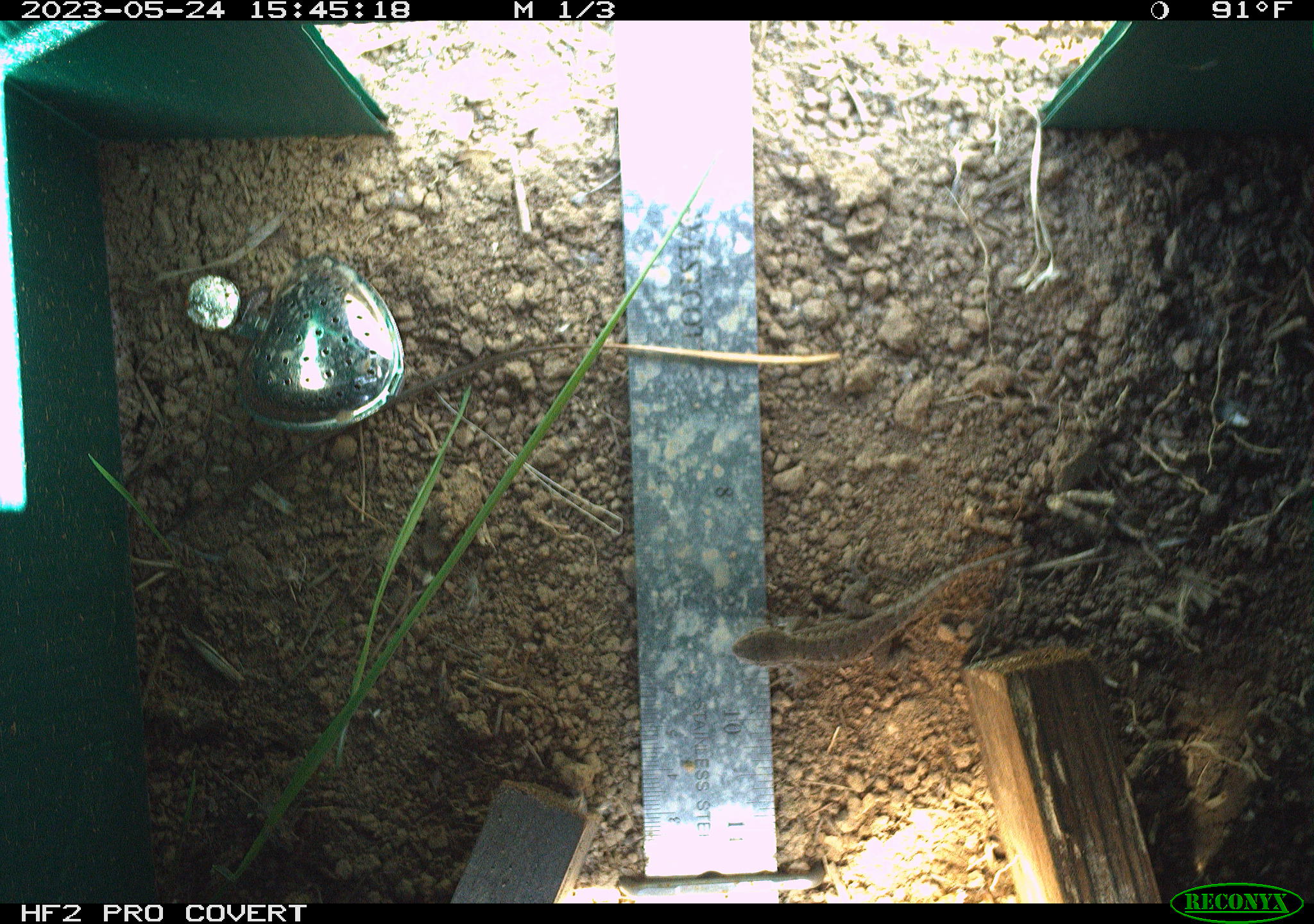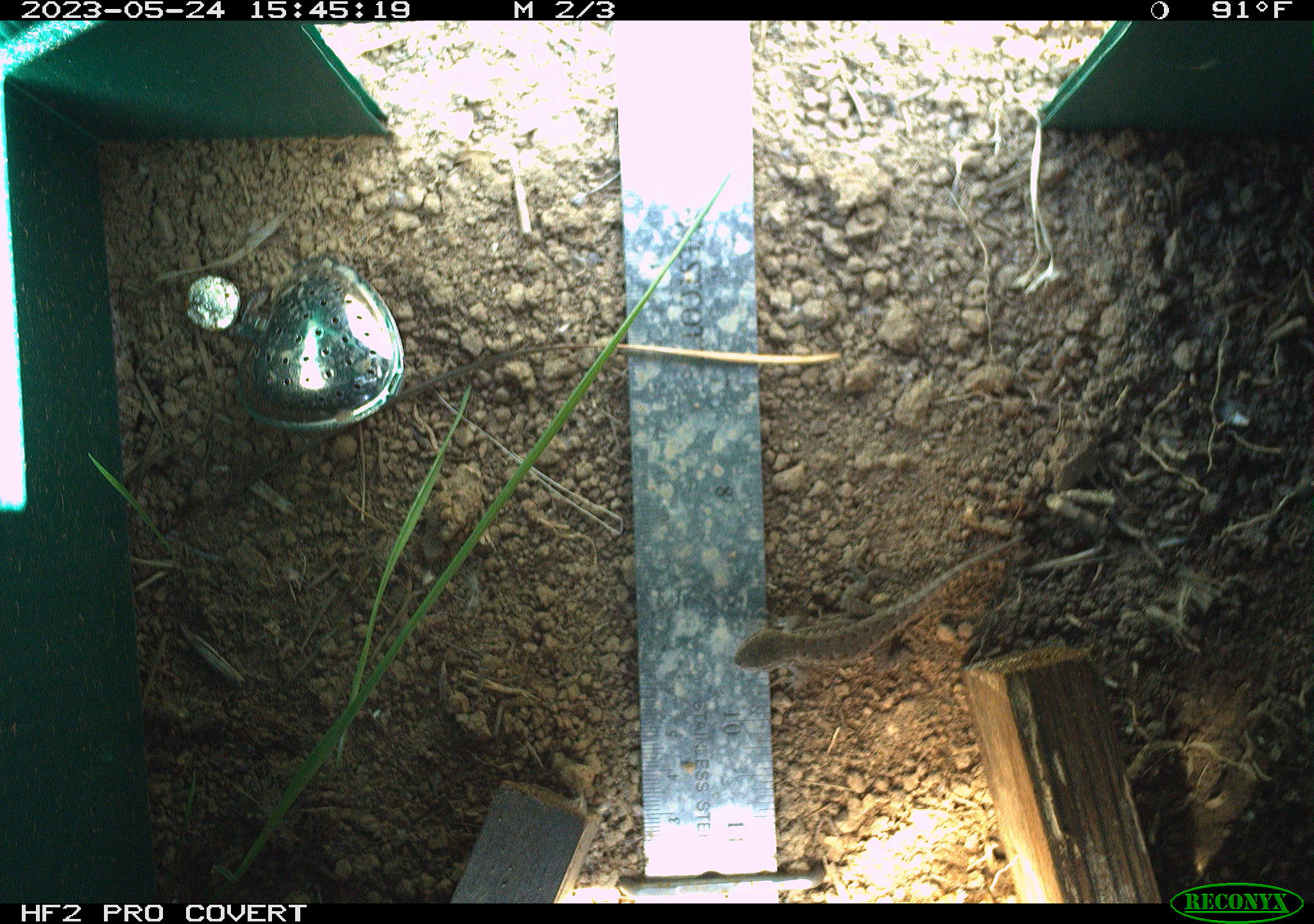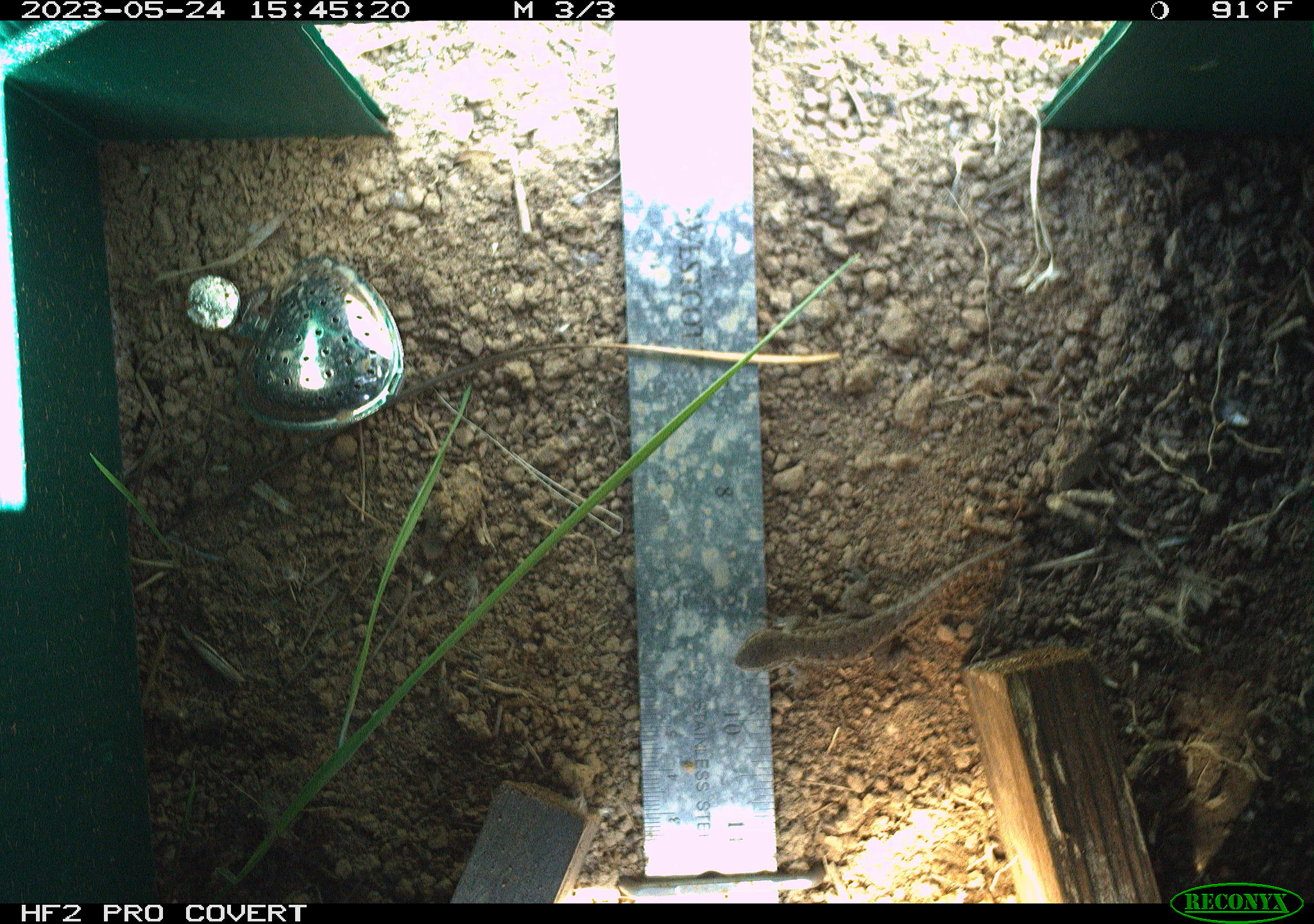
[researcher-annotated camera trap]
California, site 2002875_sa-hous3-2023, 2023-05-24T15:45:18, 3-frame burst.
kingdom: Animalia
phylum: Chordata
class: Reptilia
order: Squamata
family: Phrynosomatidae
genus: Sceloporus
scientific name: Sceloporus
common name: spiny lizards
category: sceloporus species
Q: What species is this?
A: Sceloporus species (spiny lizards) (Sceloporus).